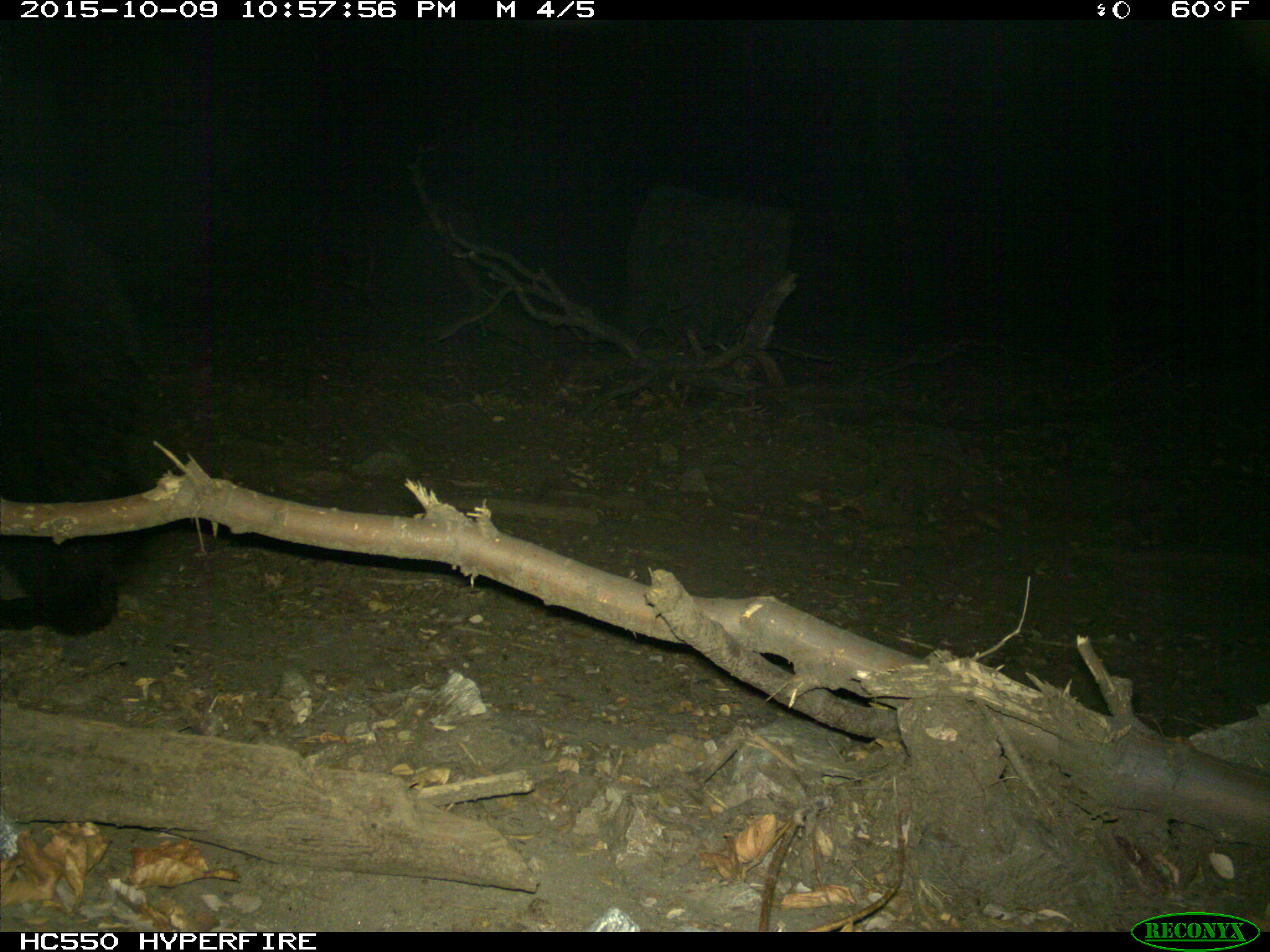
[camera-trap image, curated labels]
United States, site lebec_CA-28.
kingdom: Animalia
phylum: Chordata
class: Mammalia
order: Carnivora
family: Ursidae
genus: Ursus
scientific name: Ursus americanus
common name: american black bear